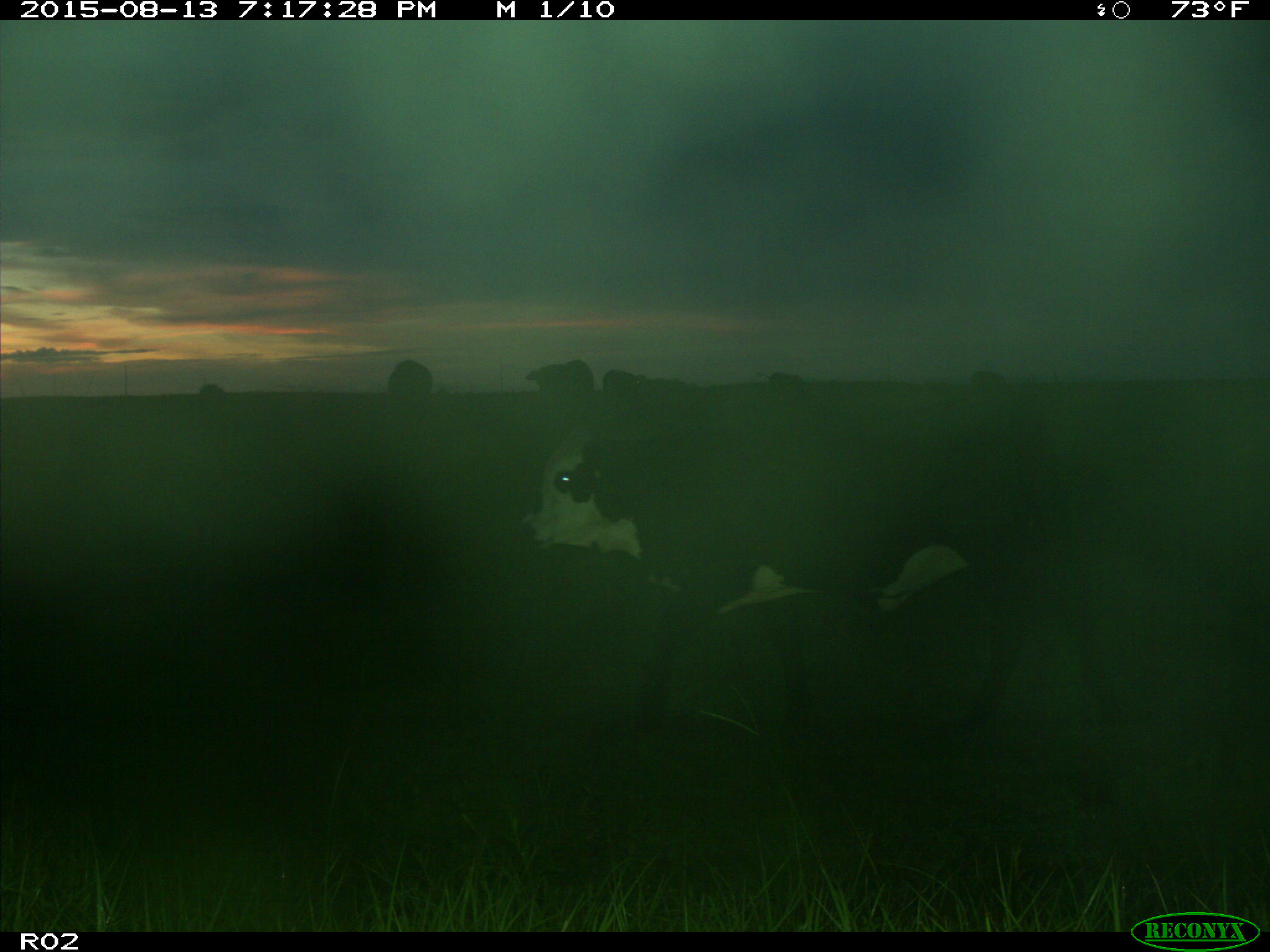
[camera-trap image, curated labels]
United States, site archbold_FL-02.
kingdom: Animalia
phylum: Chordata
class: Mammalia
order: Artiodactyla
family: Bovidae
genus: Bos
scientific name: Bos taurus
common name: domestic cow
Bos taurus (domestic cow).